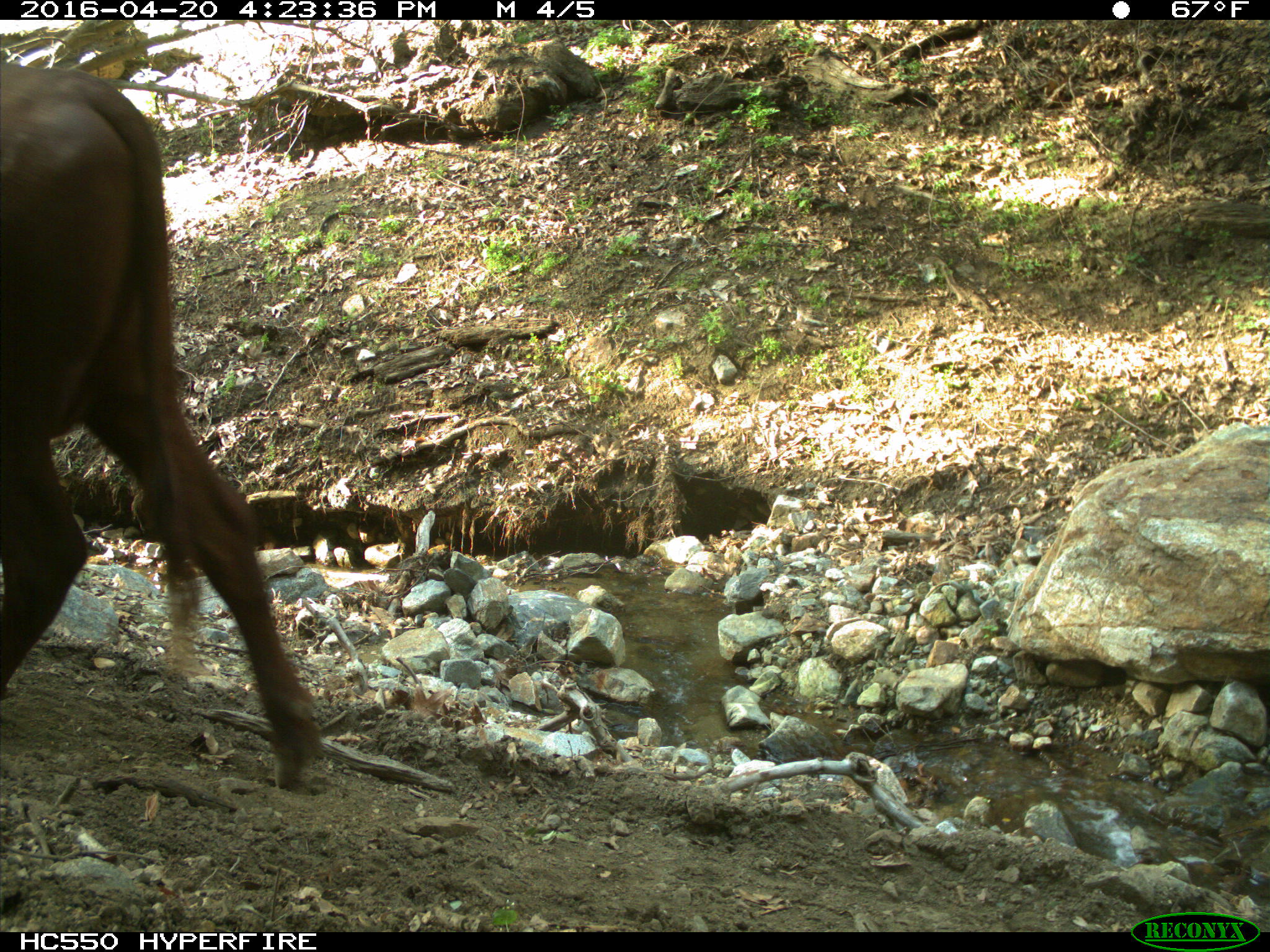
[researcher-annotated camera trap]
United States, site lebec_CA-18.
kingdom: Animalia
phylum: Chordata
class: Mammalia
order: Artiodactyla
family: Bovidae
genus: Bos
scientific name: Bos taurus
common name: domestic cow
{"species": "Bos taurus (domestic cow)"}